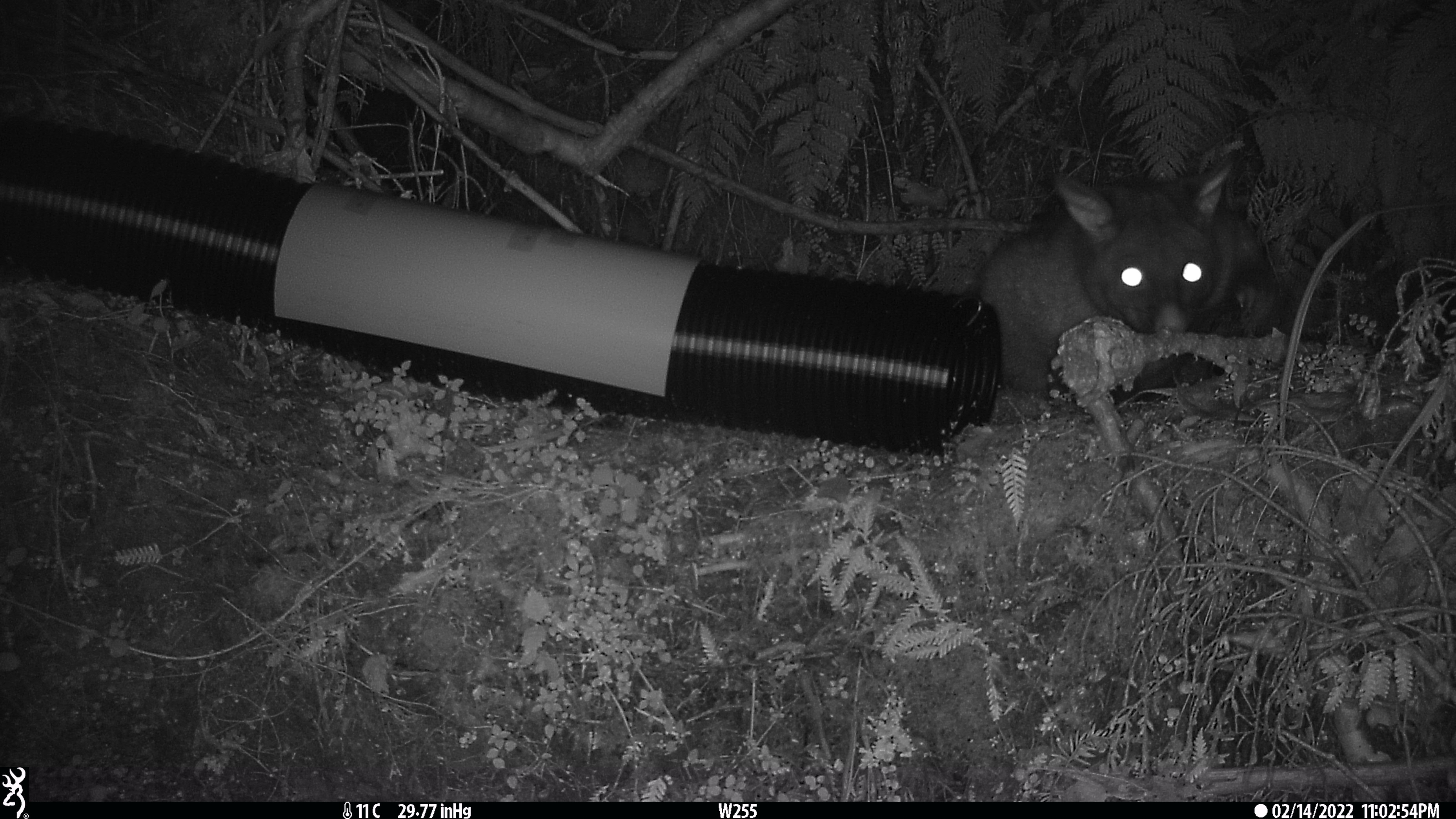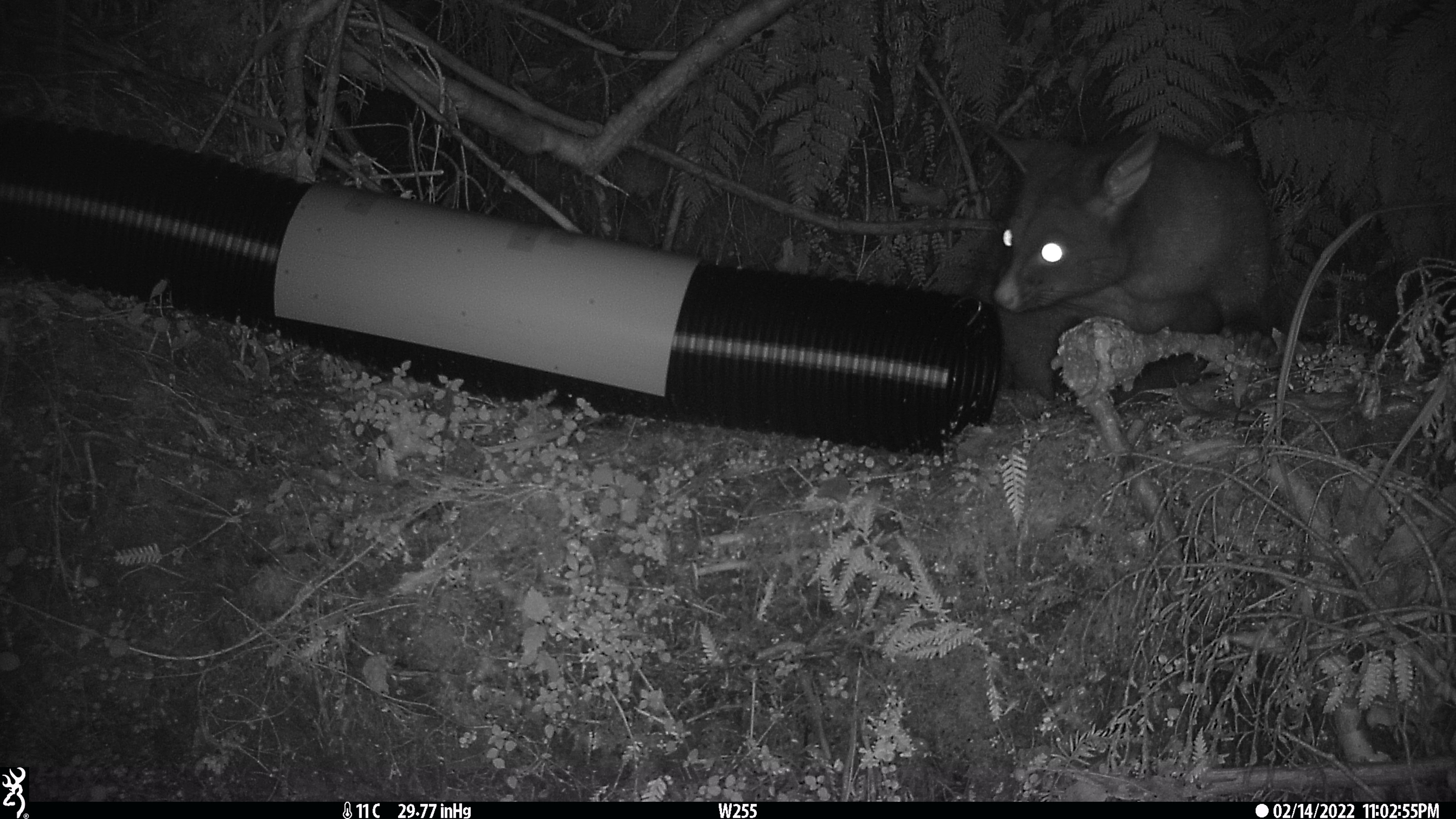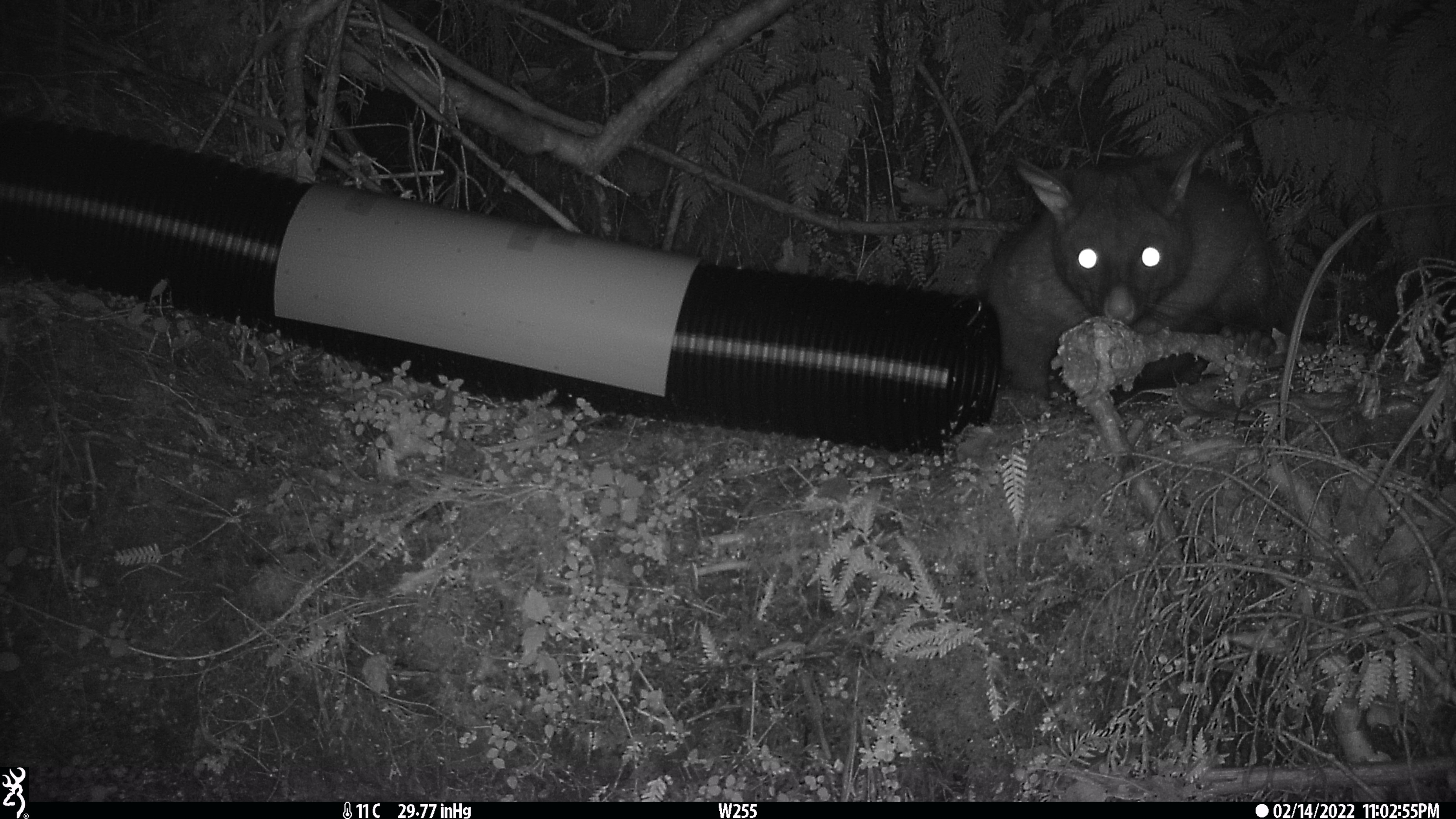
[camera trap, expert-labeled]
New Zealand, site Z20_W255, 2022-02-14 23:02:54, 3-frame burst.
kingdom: Animalia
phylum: Chordata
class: Mammalia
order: Diprotodontia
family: Phalangeridae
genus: Trichosurus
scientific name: Trichosurus vulpecula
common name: common brushtail possum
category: possum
Possum (common brushtail possum) (Trichosurus vulpecula).